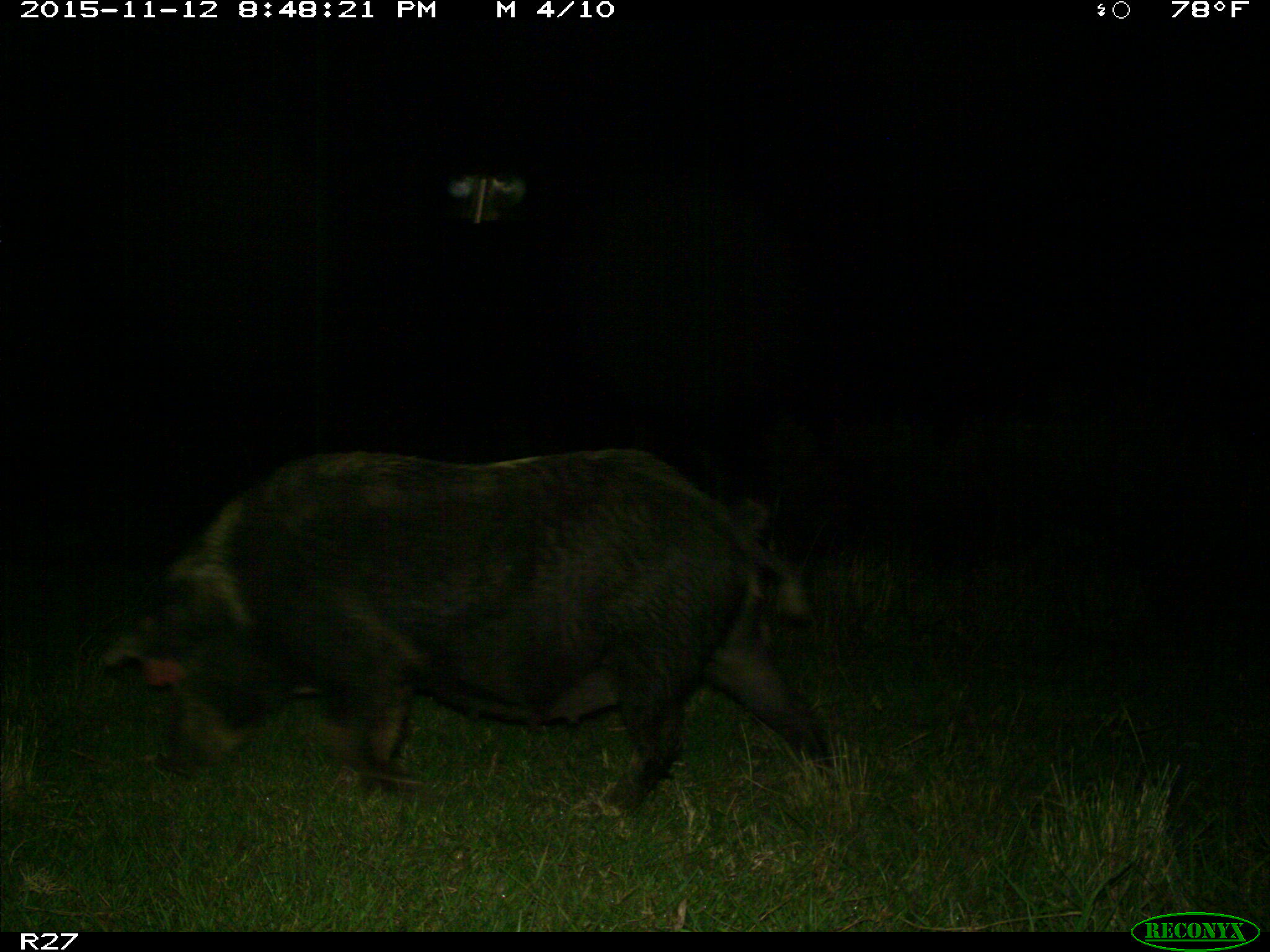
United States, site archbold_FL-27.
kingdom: Animalia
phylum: Chordata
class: Mammalia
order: Artiodactyla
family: Suidae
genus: Sus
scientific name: Sus scrofa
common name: wild boar